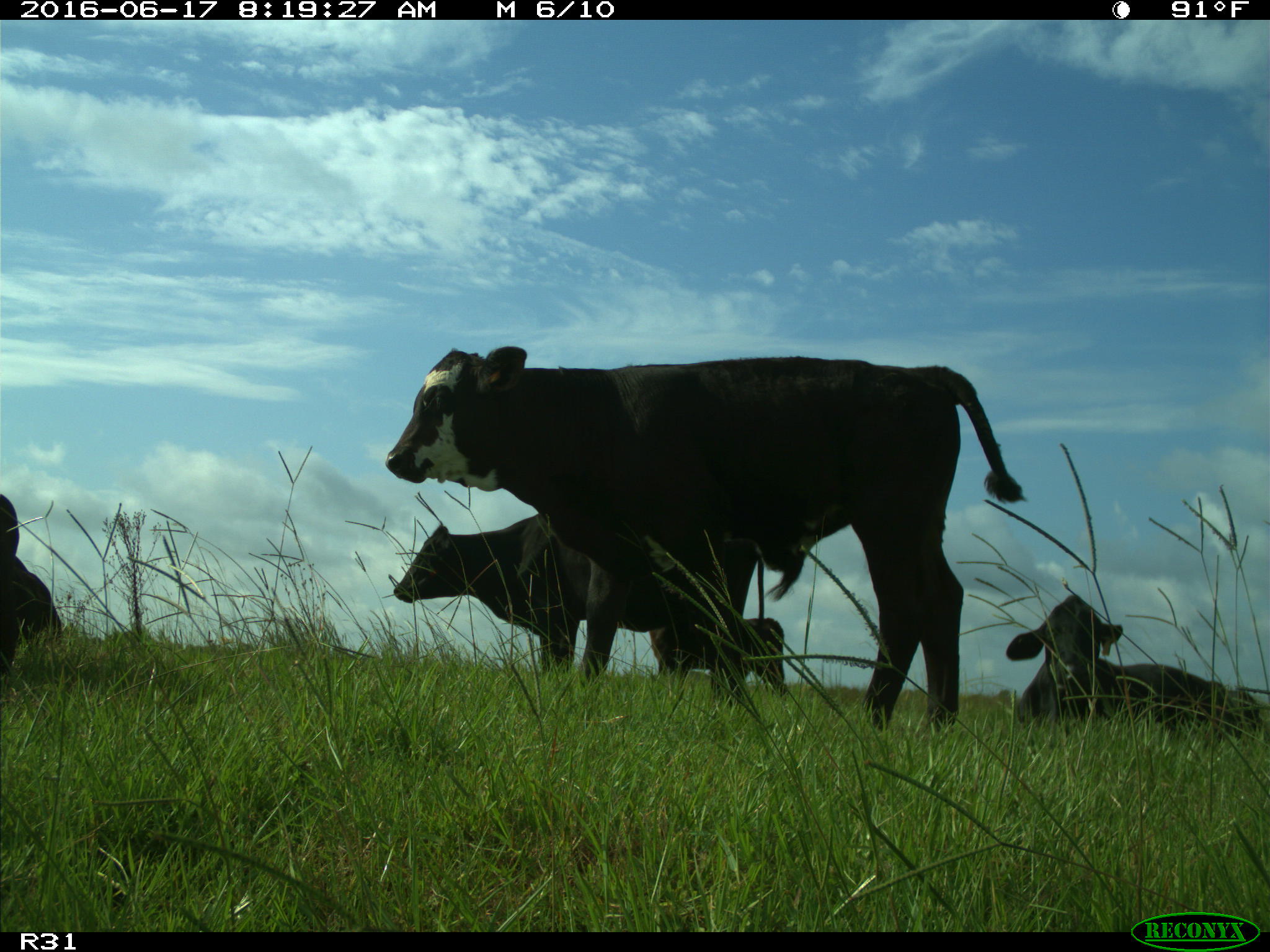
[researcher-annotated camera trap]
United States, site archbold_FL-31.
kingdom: Animalia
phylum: Chordata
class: Mammalia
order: Artiodactyla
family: Bovidae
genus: Bos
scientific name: Bos taurus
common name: domestic cow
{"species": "Bos taurus (domestic cow)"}